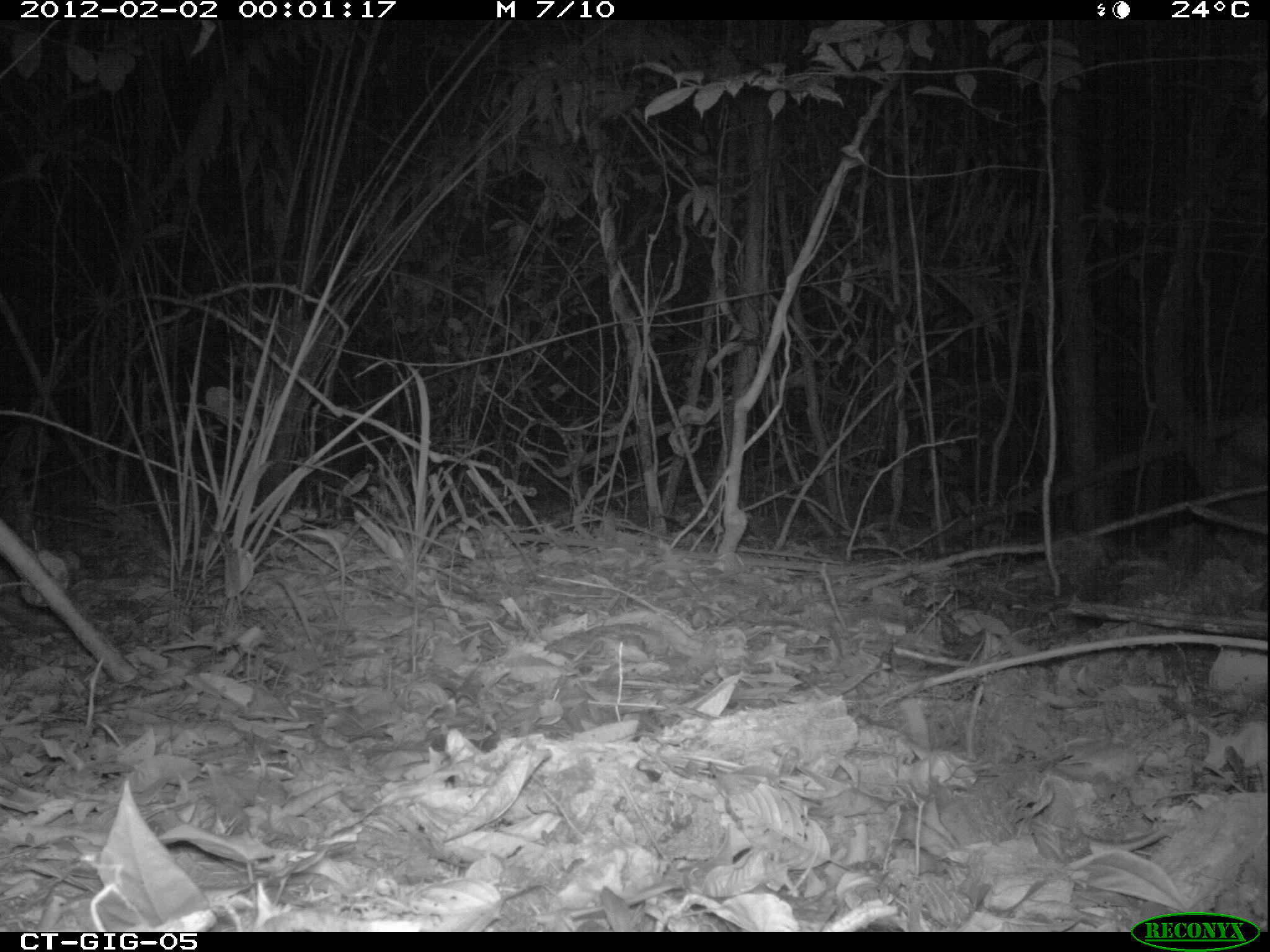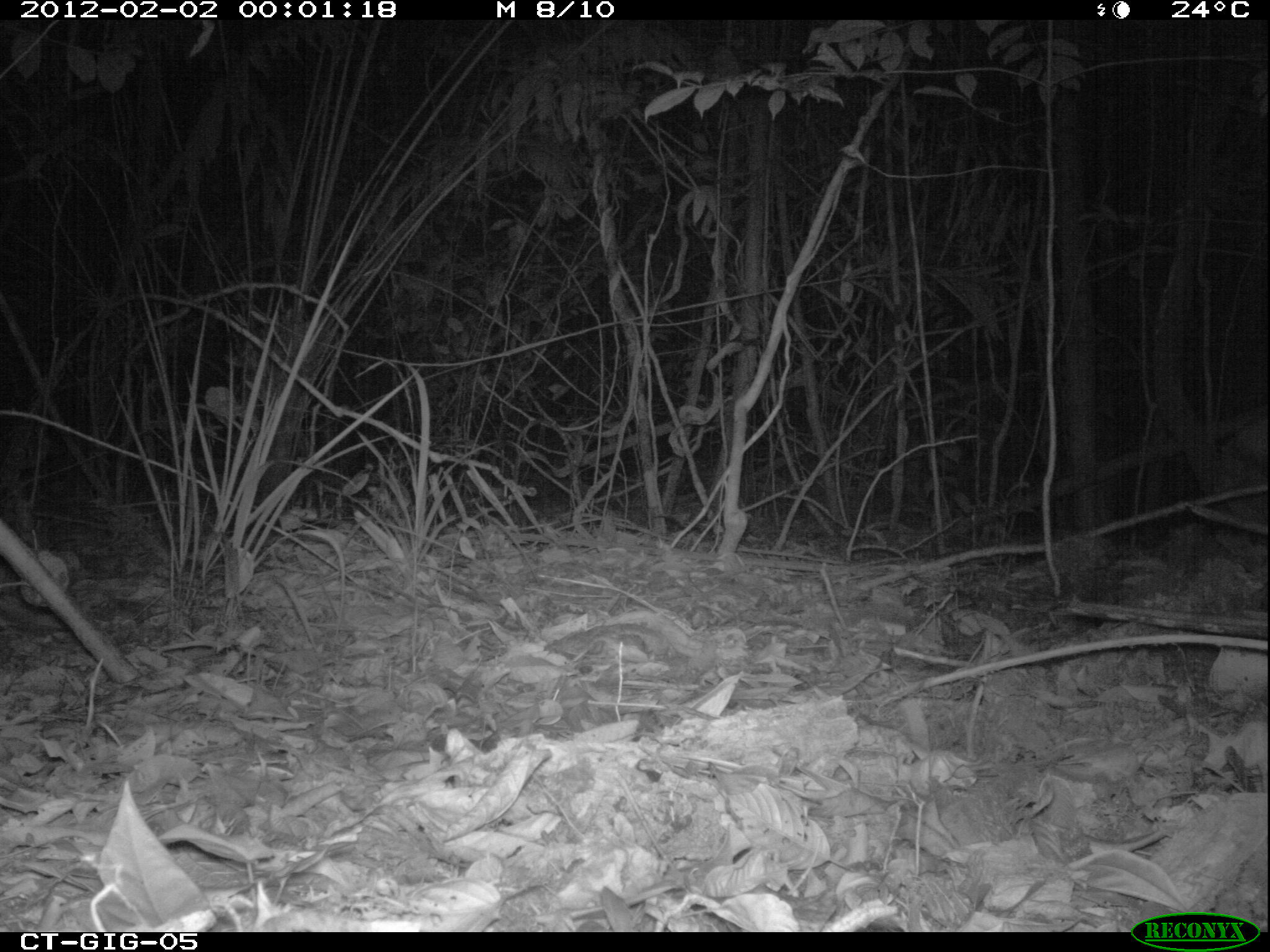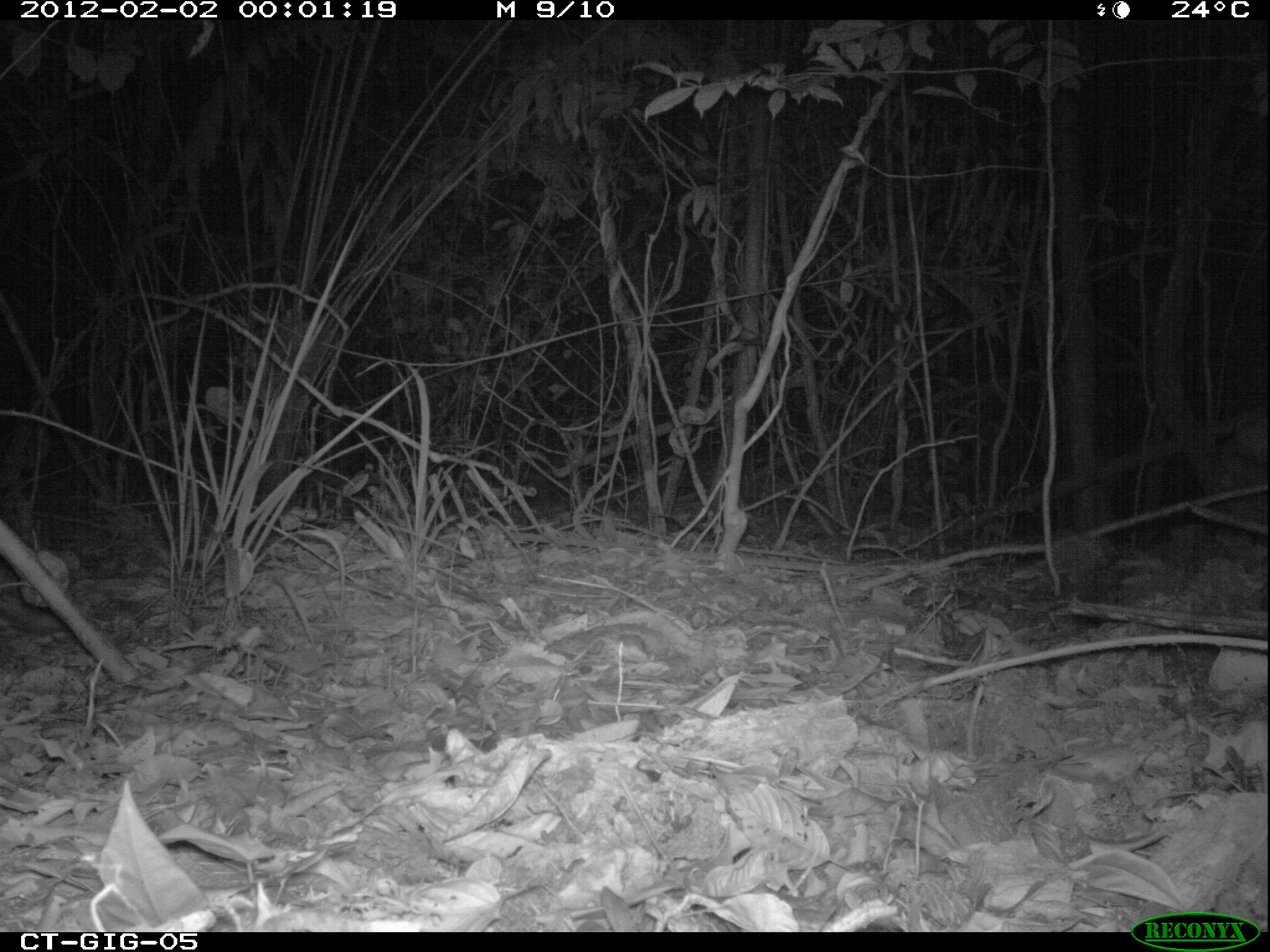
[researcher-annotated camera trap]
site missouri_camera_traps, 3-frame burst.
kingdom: Animalia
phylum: Chordata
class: Mammalia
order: Rodentia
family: Muridae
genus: Rattus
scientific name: Rattus praetor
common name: spiny rat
Spiny rat (Rattus praetor). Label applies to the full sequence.